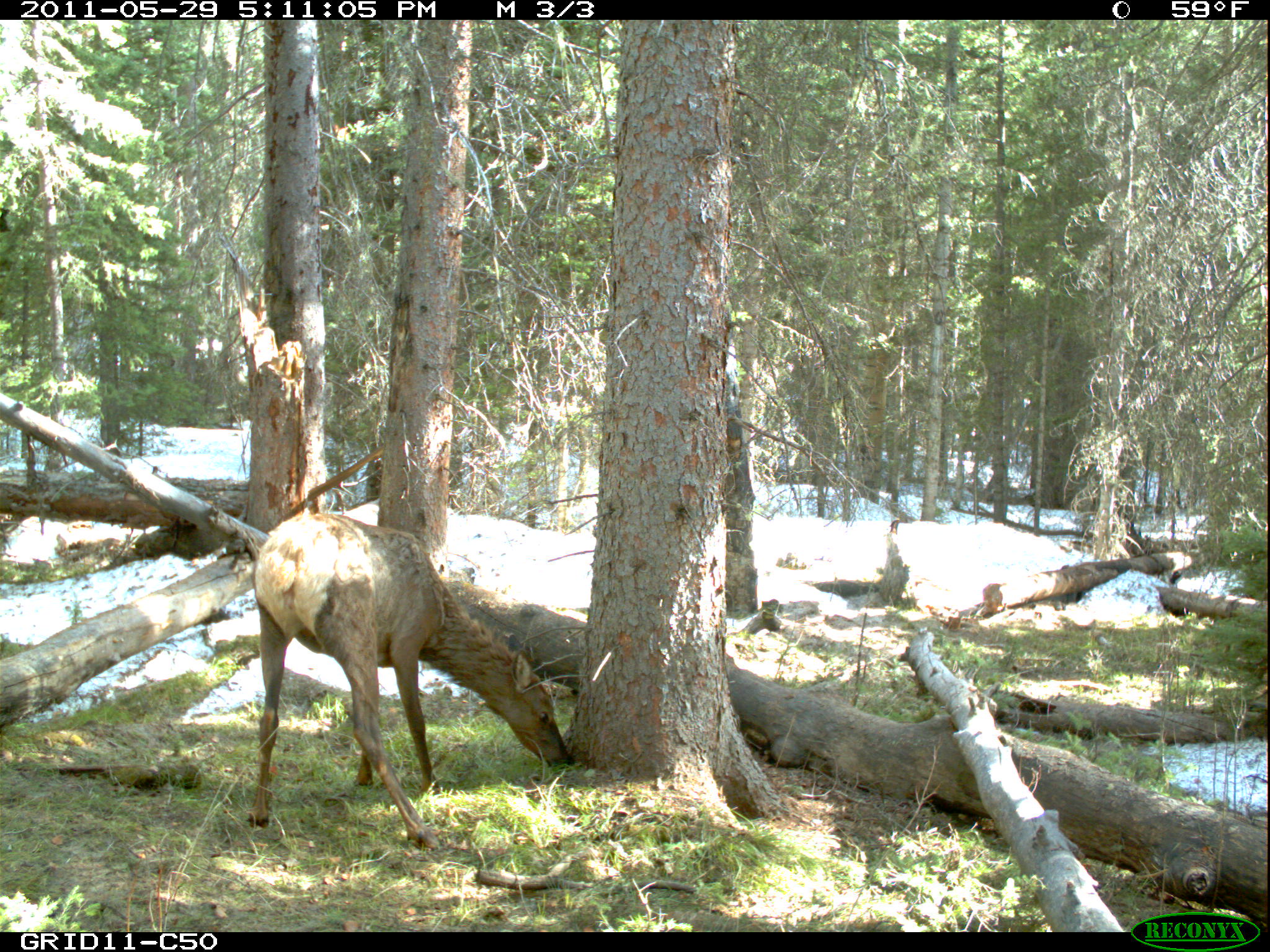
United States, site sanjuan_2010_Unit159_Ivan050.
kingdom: Animalia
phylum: Chordata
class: Mammalia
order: Artiodactyla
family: Cervidae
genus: Cervus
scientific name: Cervus elaphus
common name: red deer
Cervus elaphus (red deer).